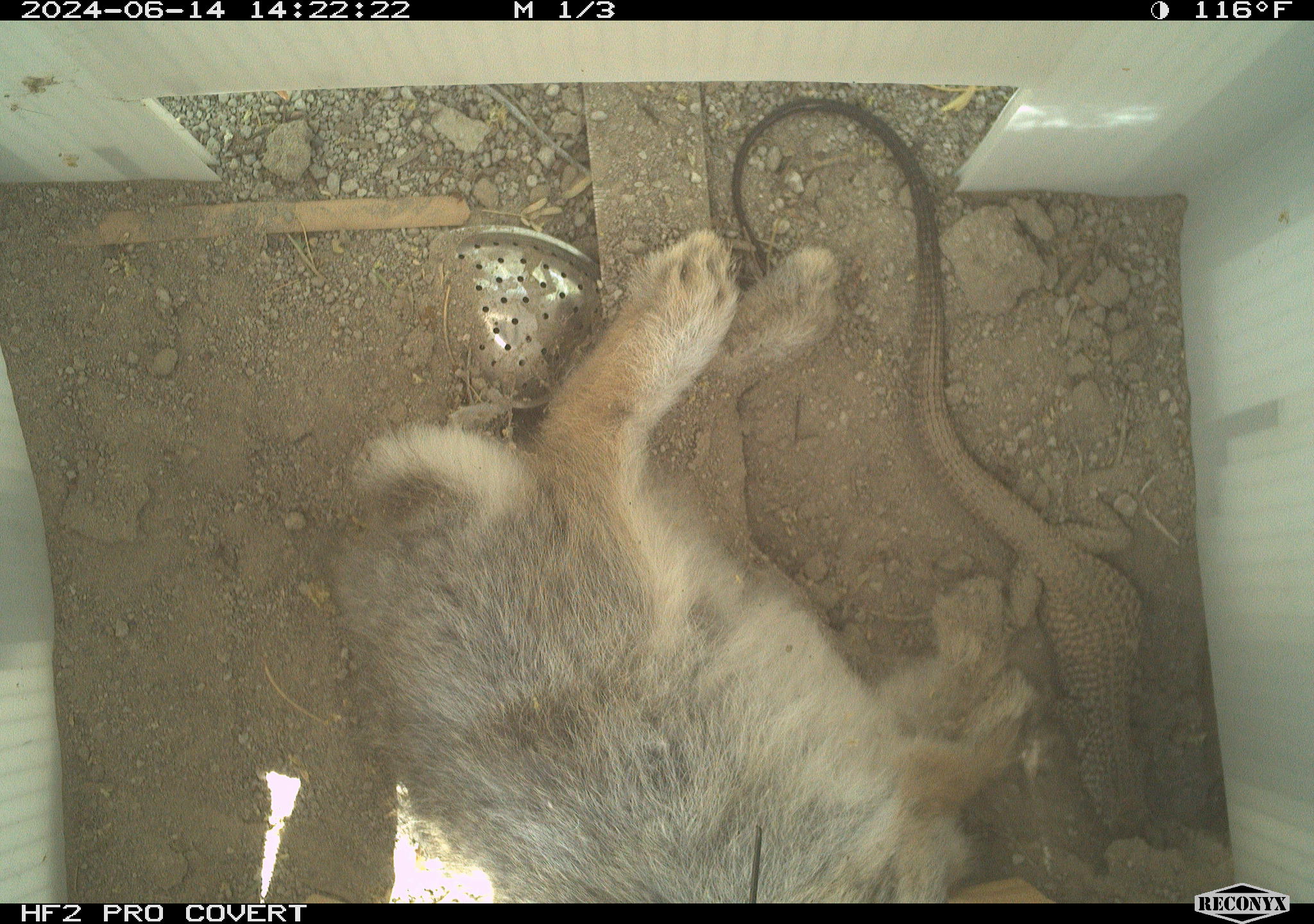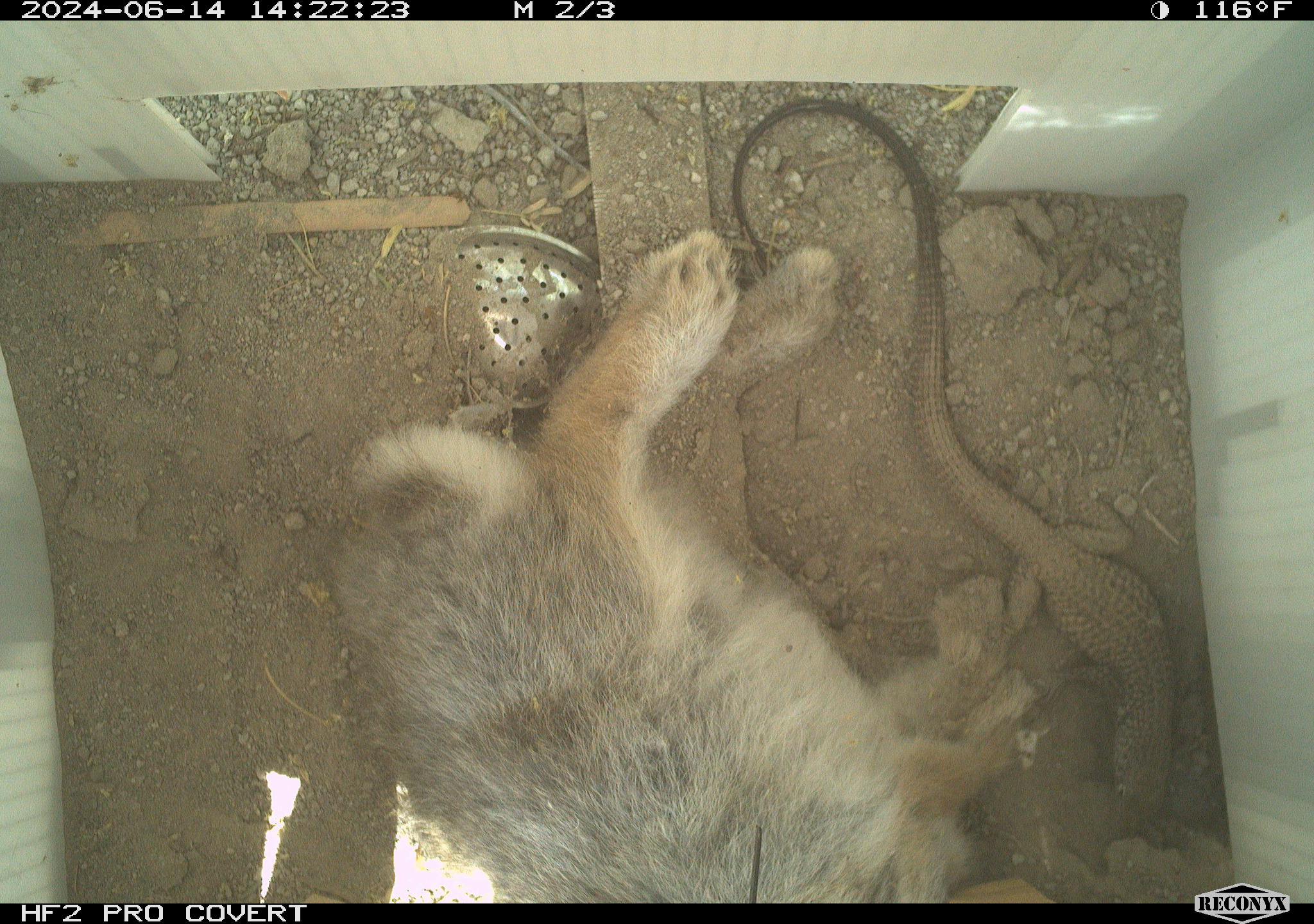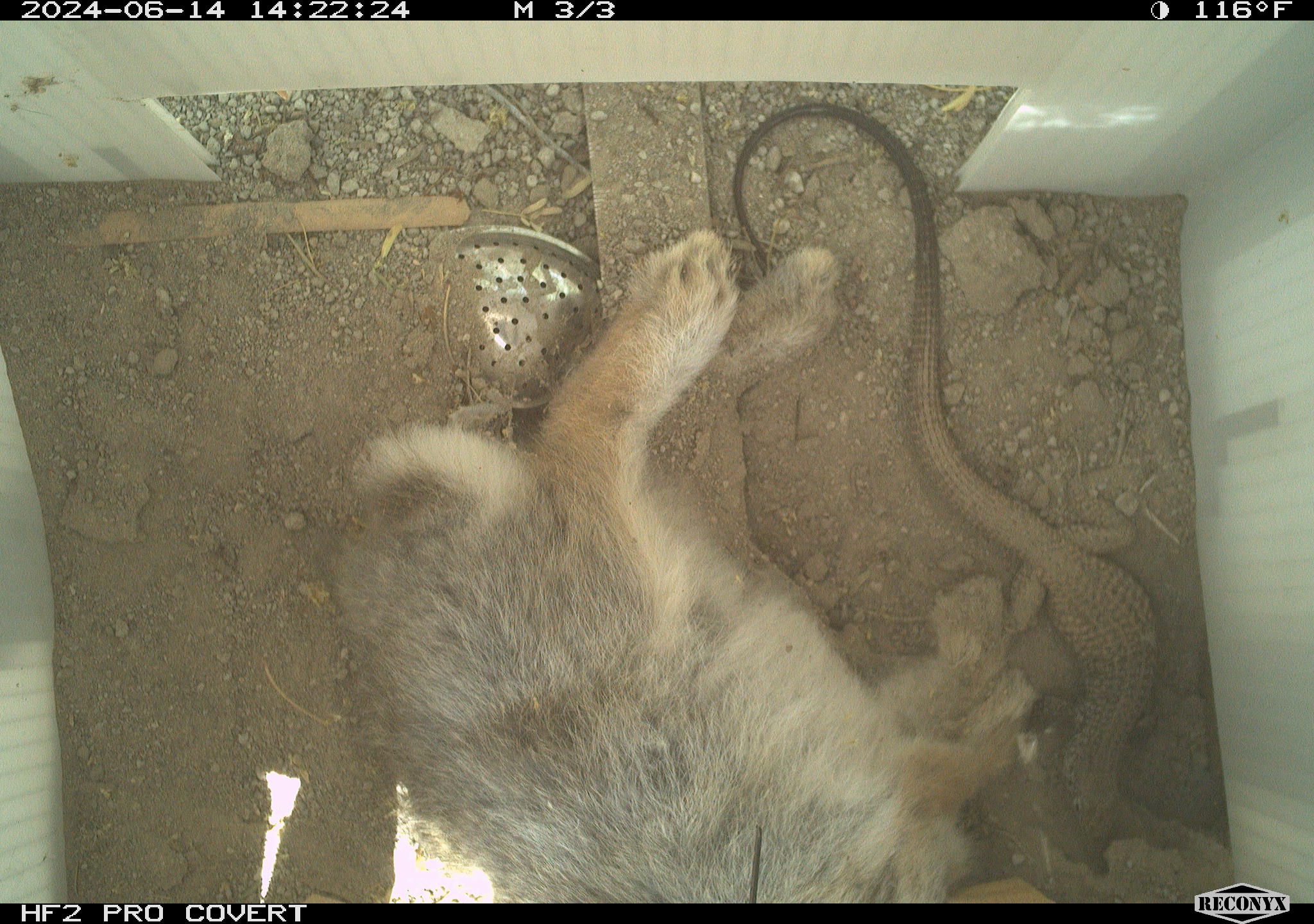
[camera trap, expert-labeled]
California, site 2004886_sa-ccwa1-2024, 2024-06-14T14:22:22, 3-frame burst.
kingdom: Animalia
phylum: Chordata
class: Mammalia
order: Lagomorpha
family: Leporidae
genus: Sylvilagus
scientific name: Sylvilagus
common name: cottontail rabbits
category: sylvilagus species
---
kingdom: Animalia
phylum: Chordata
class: Reptilia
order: Squamata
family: Teiidae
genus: Aspidoscelis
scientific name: Aspidoscelis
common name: whiptail lizards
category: aspidoscelis species